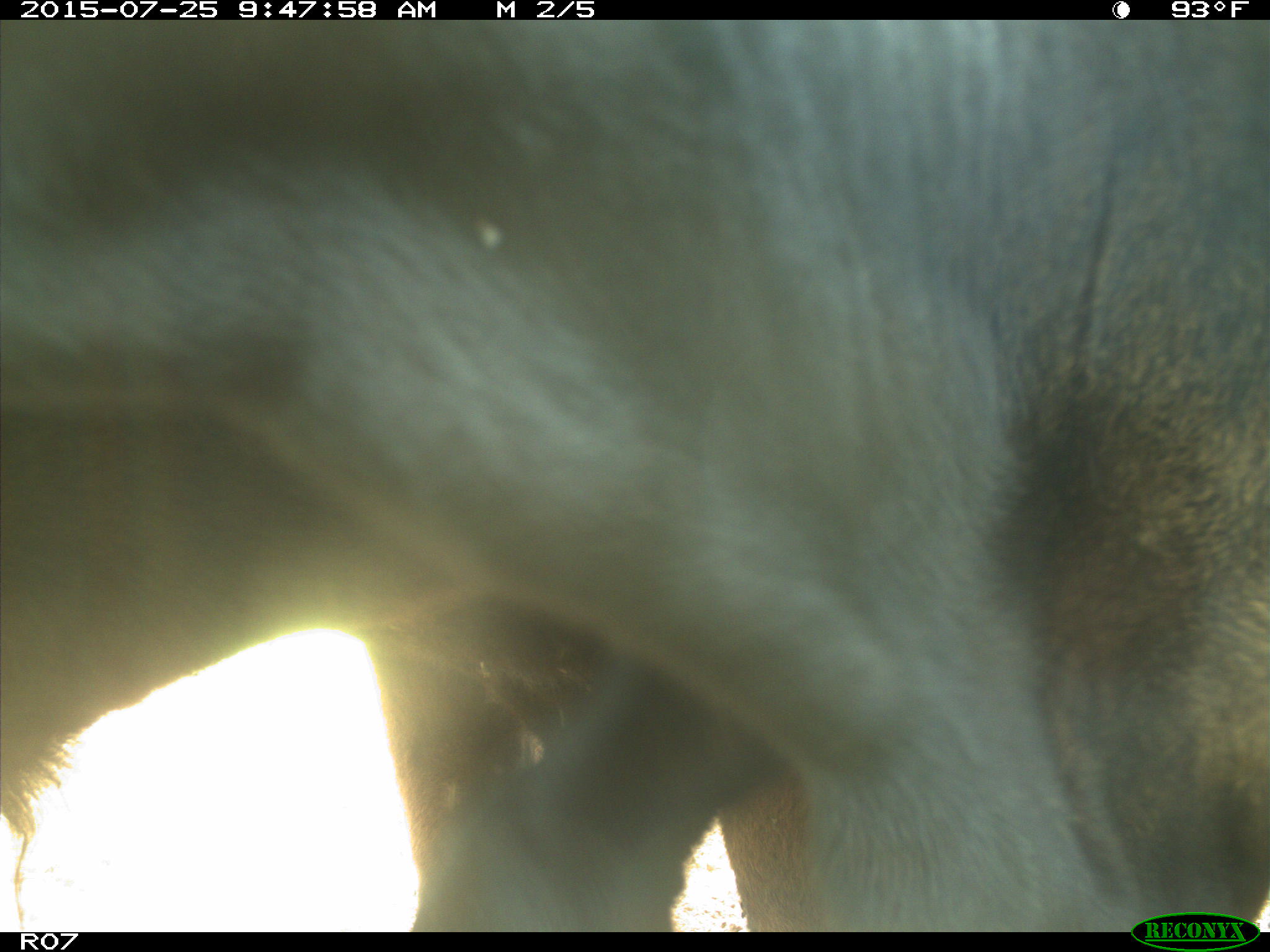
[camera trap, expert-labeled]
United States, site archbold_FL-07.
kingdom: Animalia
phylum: Chordata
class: Mammalia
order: Artiodactyla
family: Bovidae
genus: Bos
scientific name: Bos taurus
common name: domestic cow